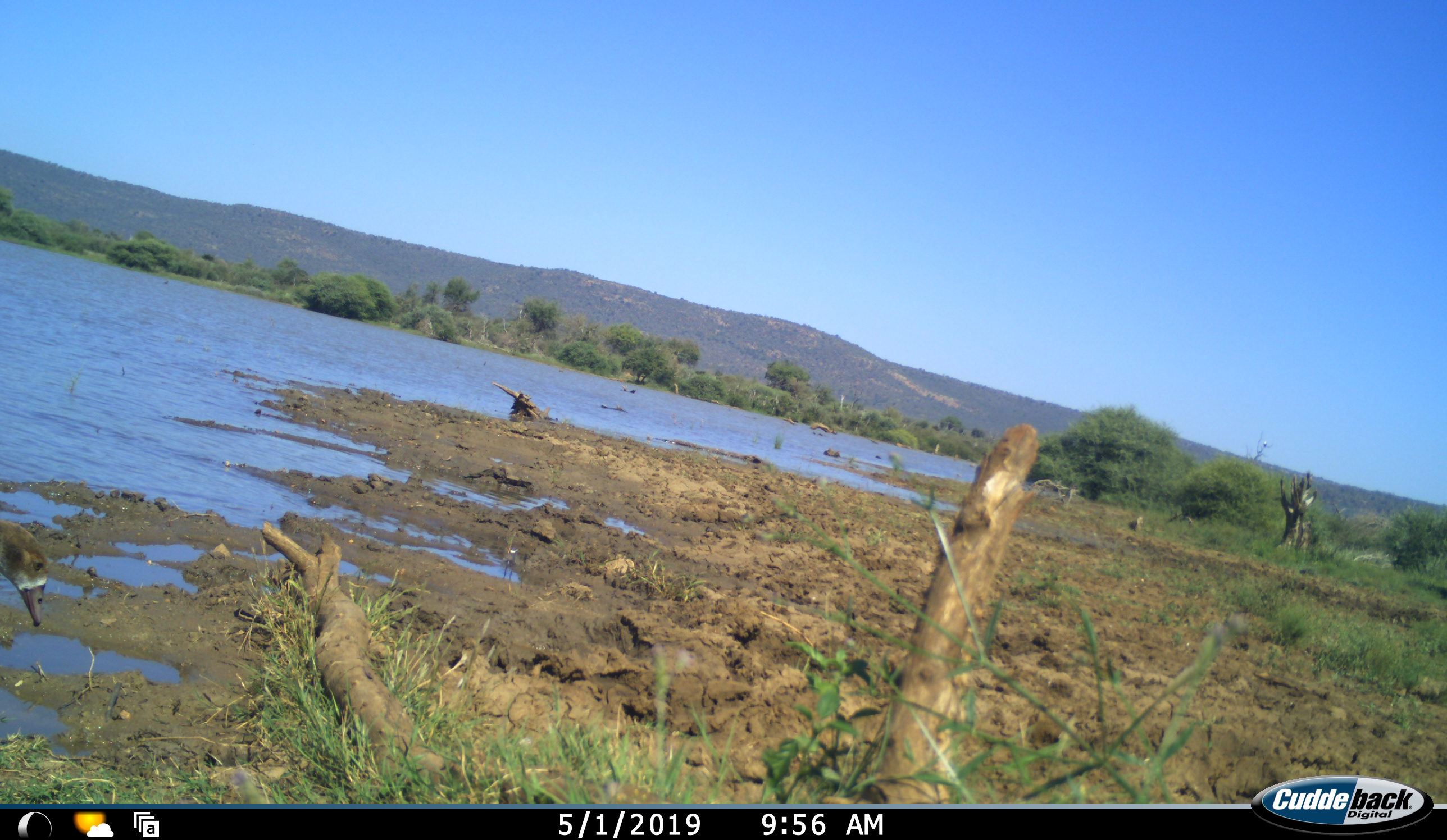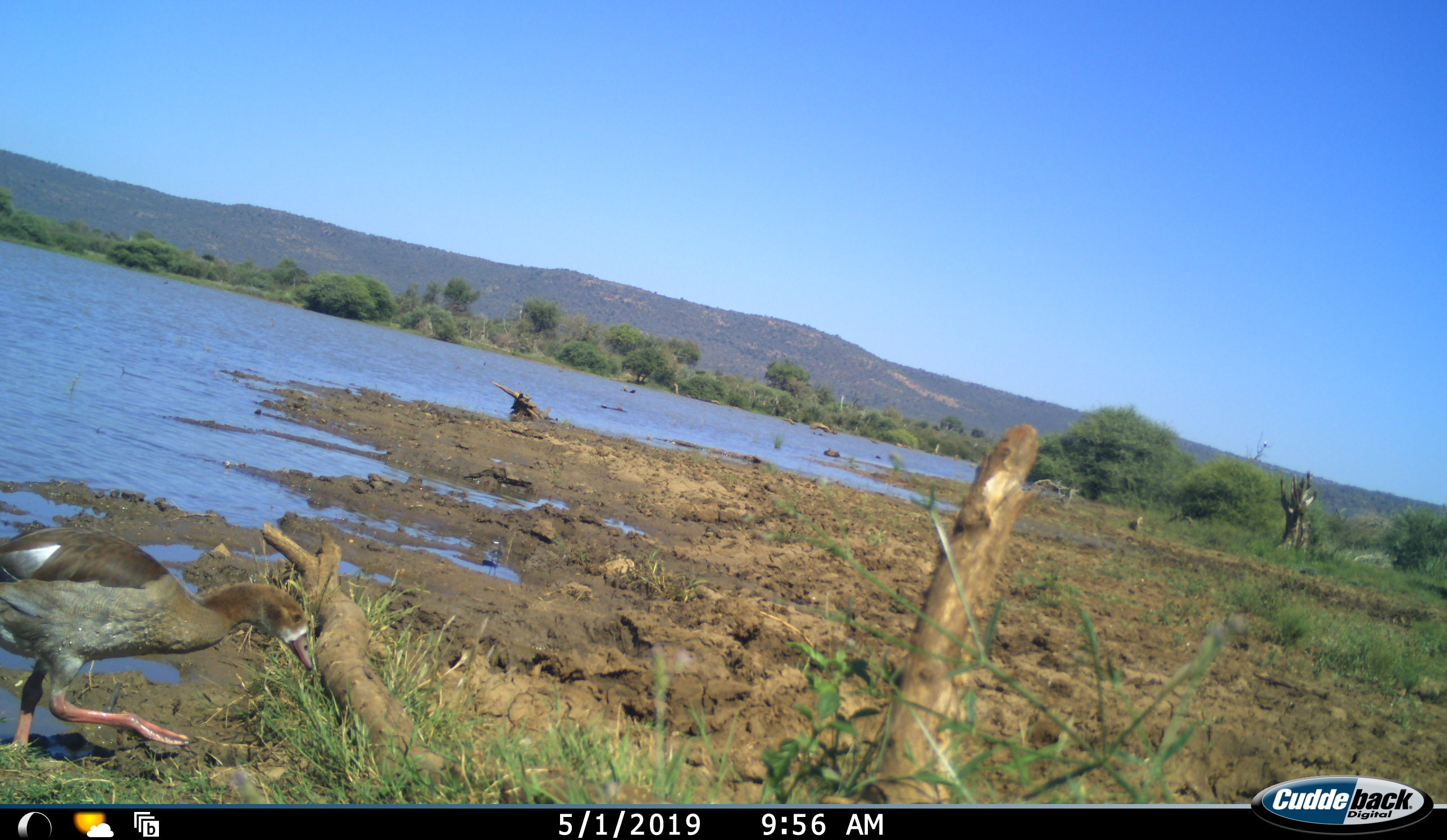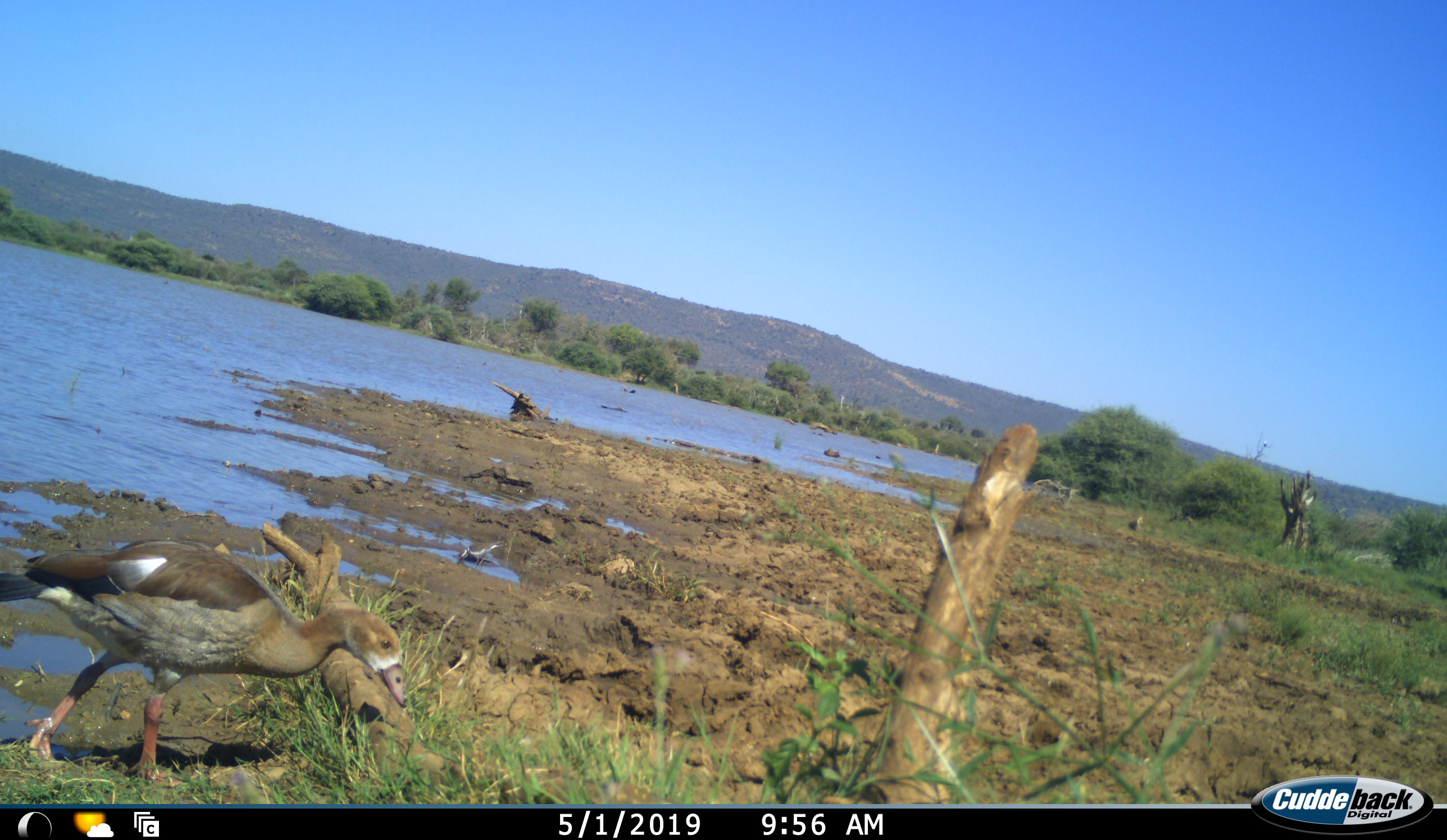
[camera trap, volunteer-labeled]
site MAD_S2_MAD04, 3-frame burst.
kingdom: Animalia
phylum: Chordata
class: Aves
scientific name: Aves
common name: bird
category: birdother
Birdother (bird) (Aves), count 1. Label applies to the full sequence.